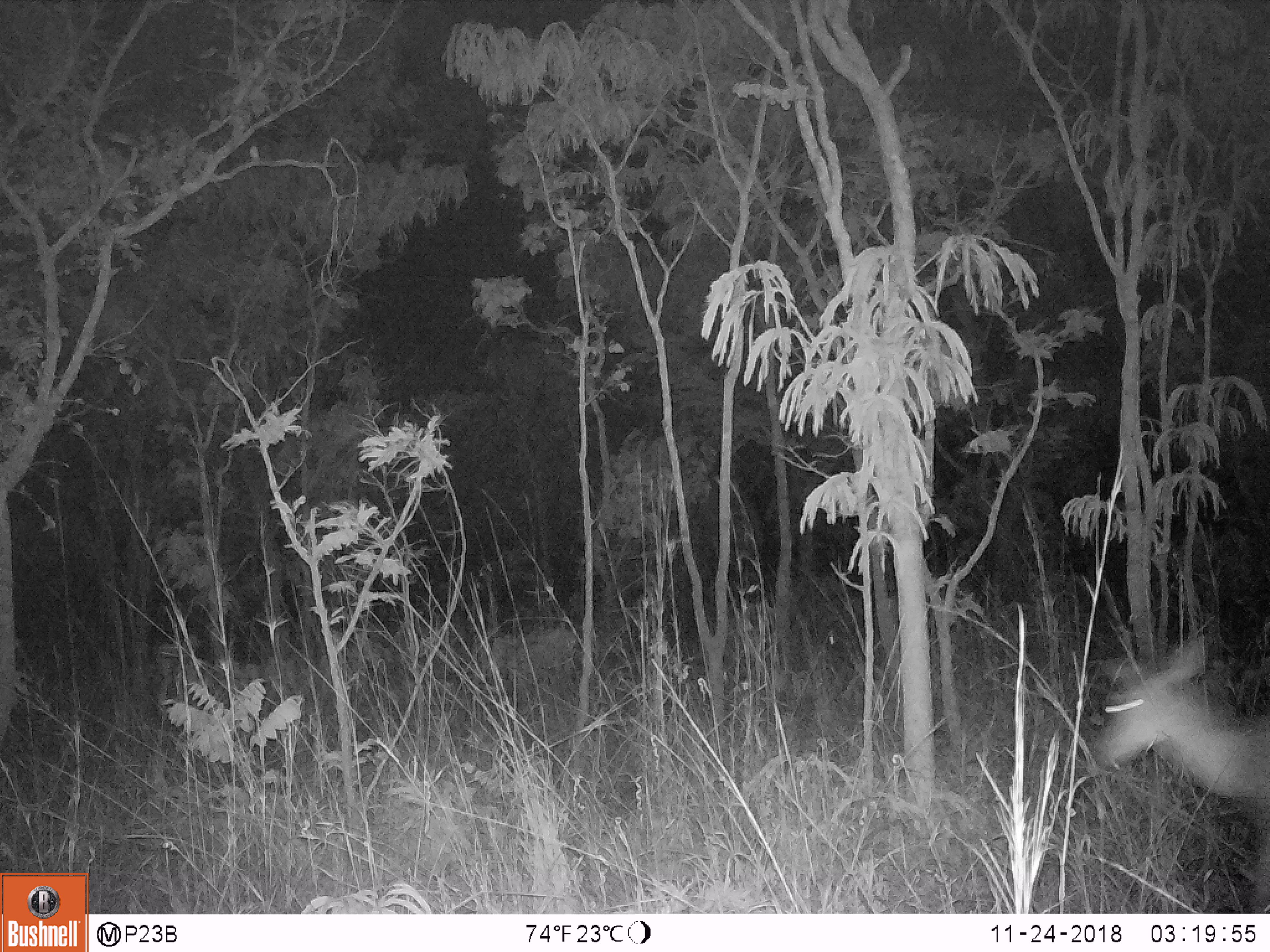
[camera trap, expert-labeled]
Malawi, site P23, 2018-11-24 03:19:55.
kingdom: Animalia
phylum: Chordata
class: Mammalia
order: Artiodactyla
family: Bovidae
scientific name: Antilopinae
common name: small antelope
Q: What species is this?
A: Small antelope (Antilopinae).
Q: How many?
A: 1.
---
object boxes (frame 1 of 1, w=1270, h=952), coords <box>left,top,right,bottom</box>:
small antelope: <box>1086,625,1268,827</box>